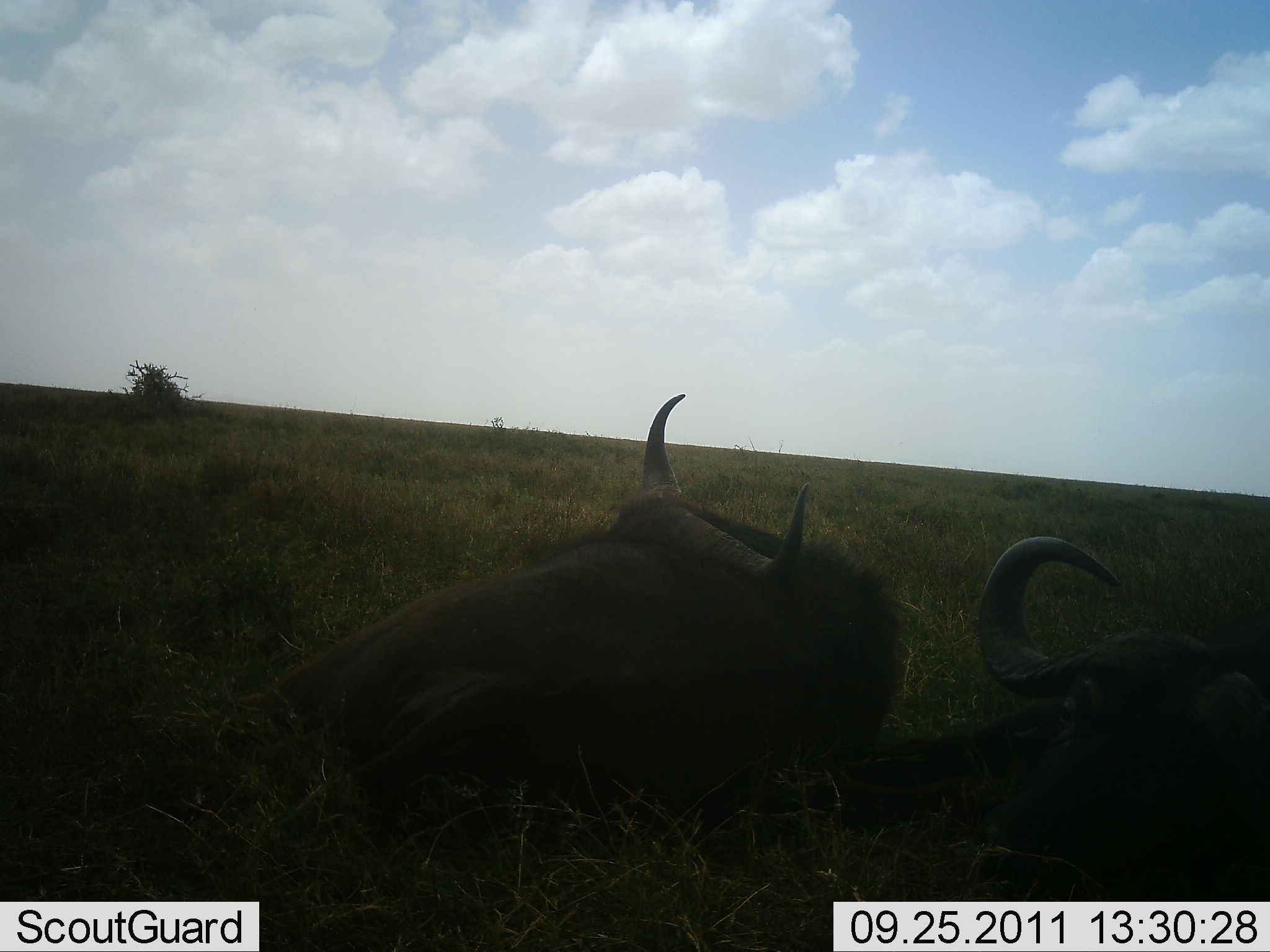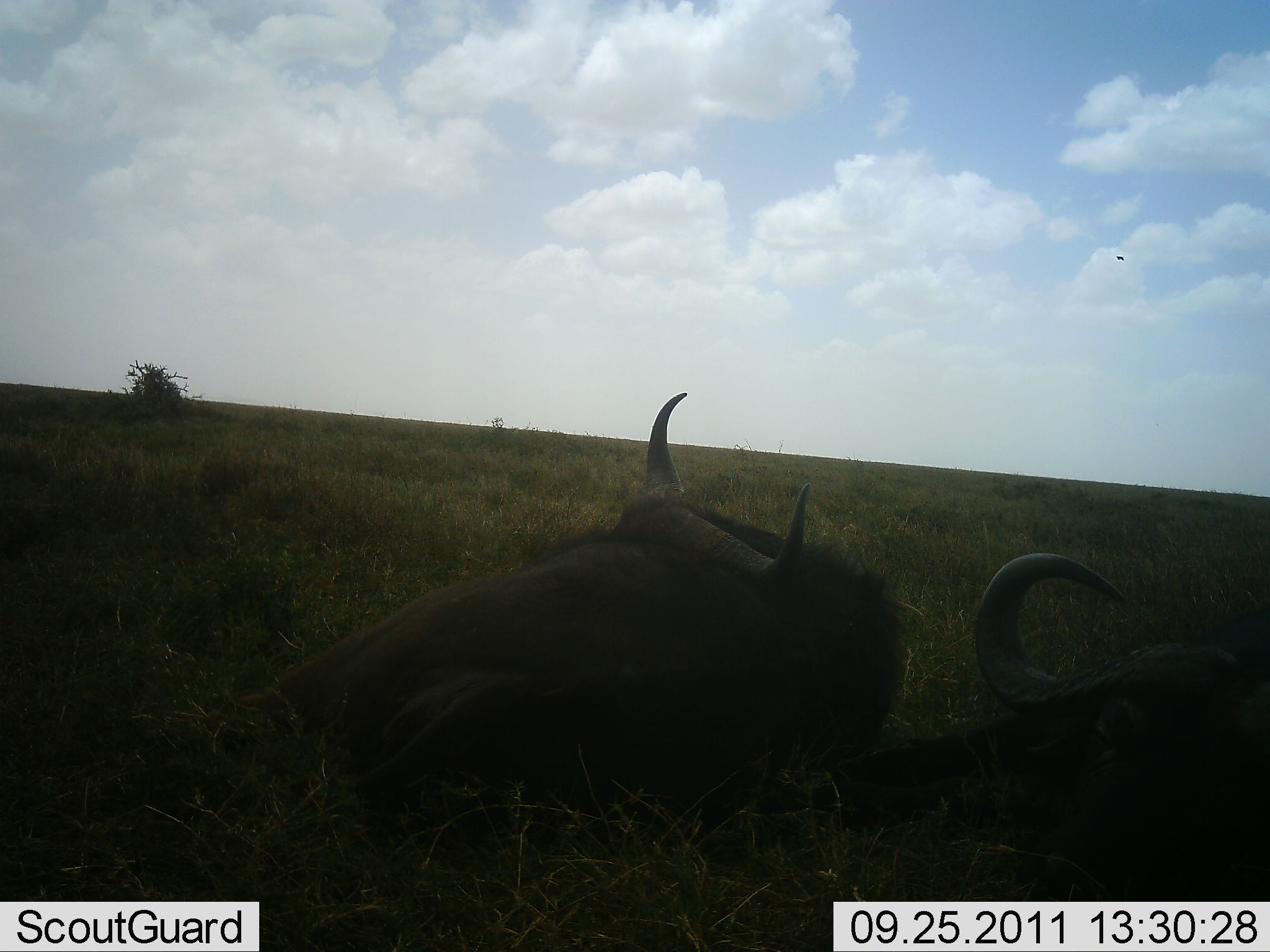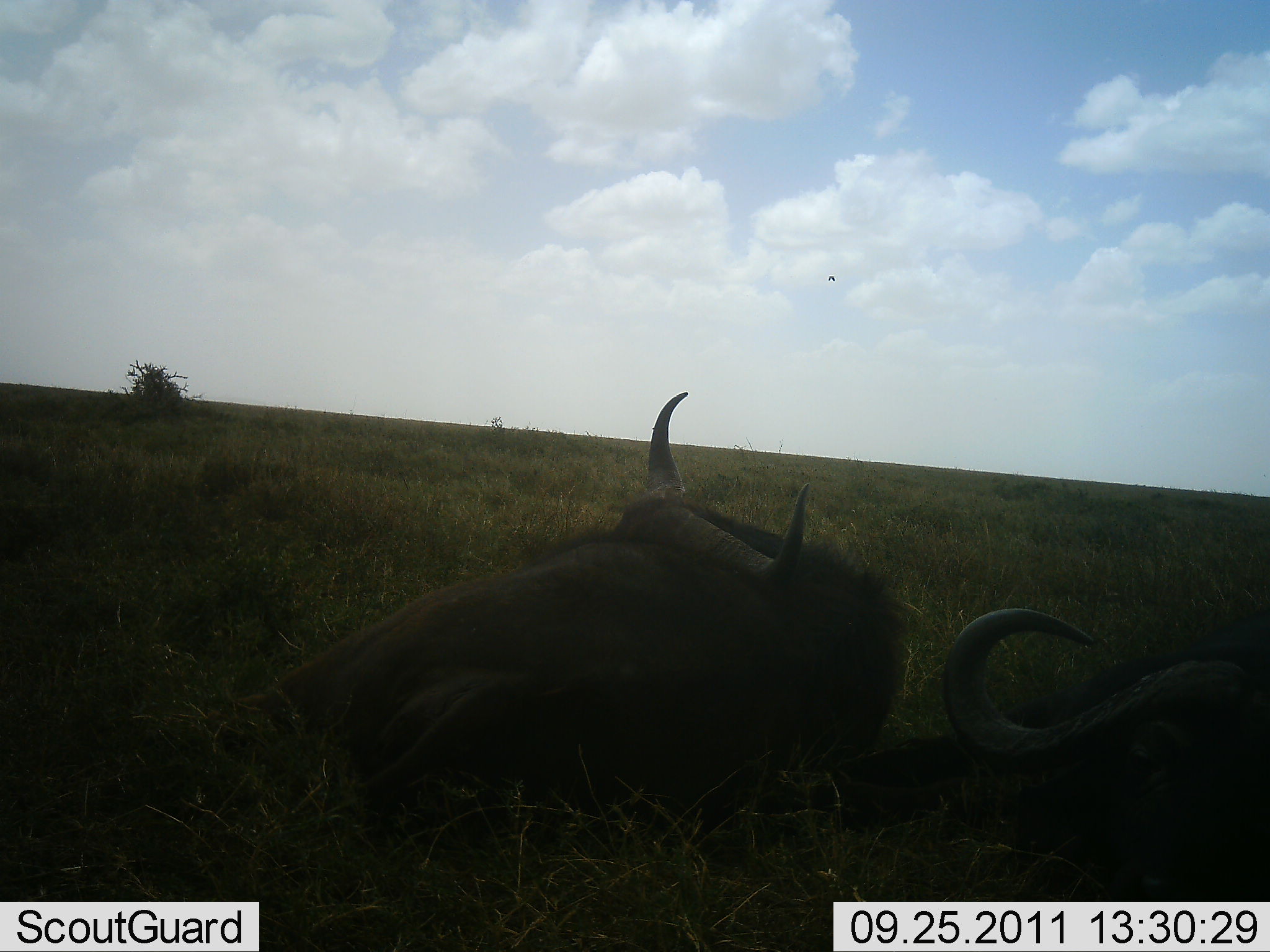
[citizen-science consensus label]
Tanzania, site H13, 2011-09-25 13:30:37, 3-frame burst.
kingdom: Animalia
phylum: Chordata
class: Mammalia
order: Artiodactyla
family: Bovidae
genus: Syncerus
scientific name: Syncerus caffer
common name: cape buffalo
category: buffalo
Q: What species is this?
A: Buffalo (cape buffalo) (Syncerus caffer).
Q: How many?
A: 2.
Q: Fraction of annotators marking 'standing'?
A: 8%.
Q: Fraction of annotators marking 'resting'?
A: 92%.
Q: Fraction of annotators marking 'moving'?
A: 0%.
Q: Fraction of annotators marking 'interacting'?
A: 0%.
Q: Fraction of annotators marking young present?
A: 0%.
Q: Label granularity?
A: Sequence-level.